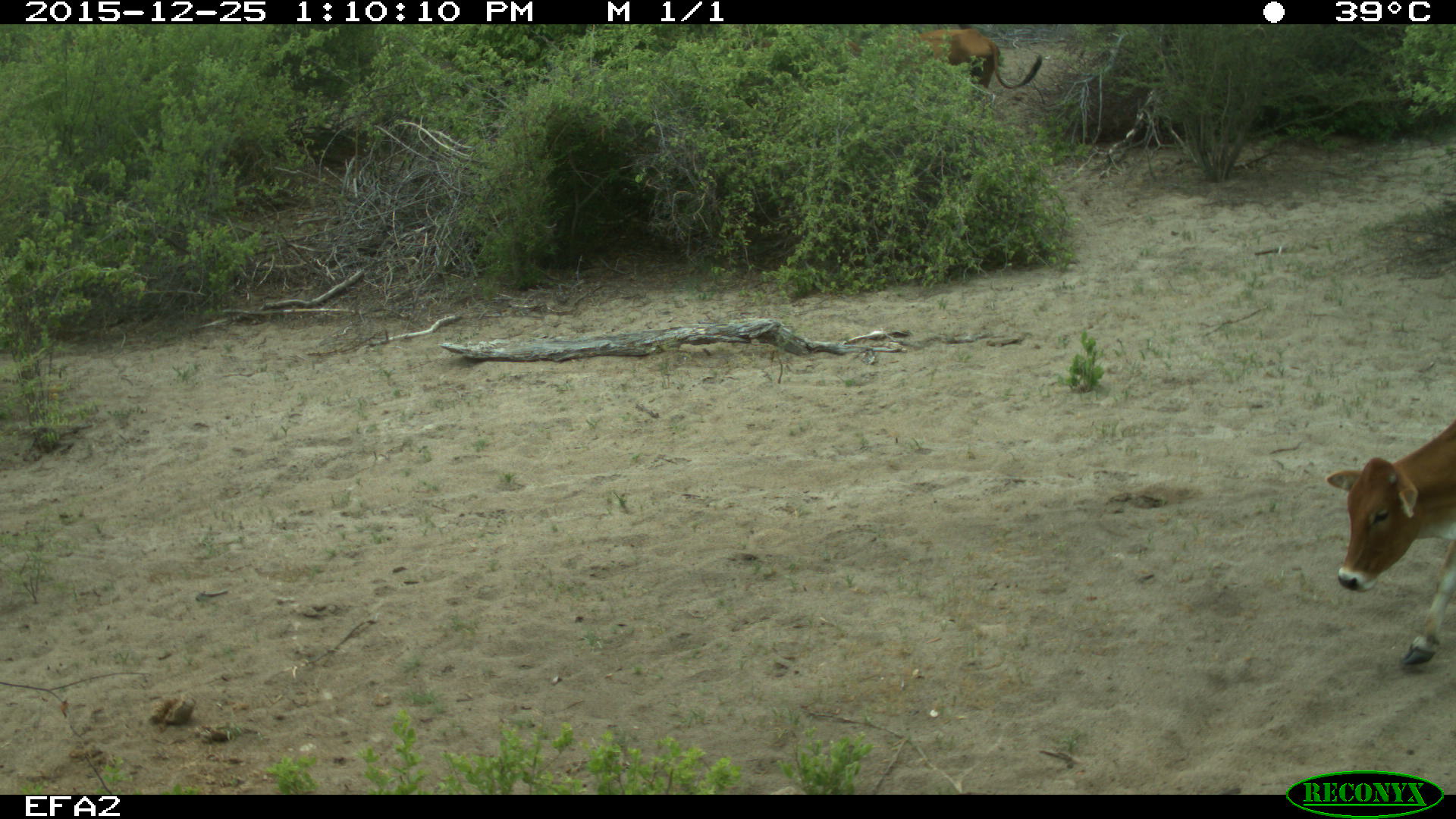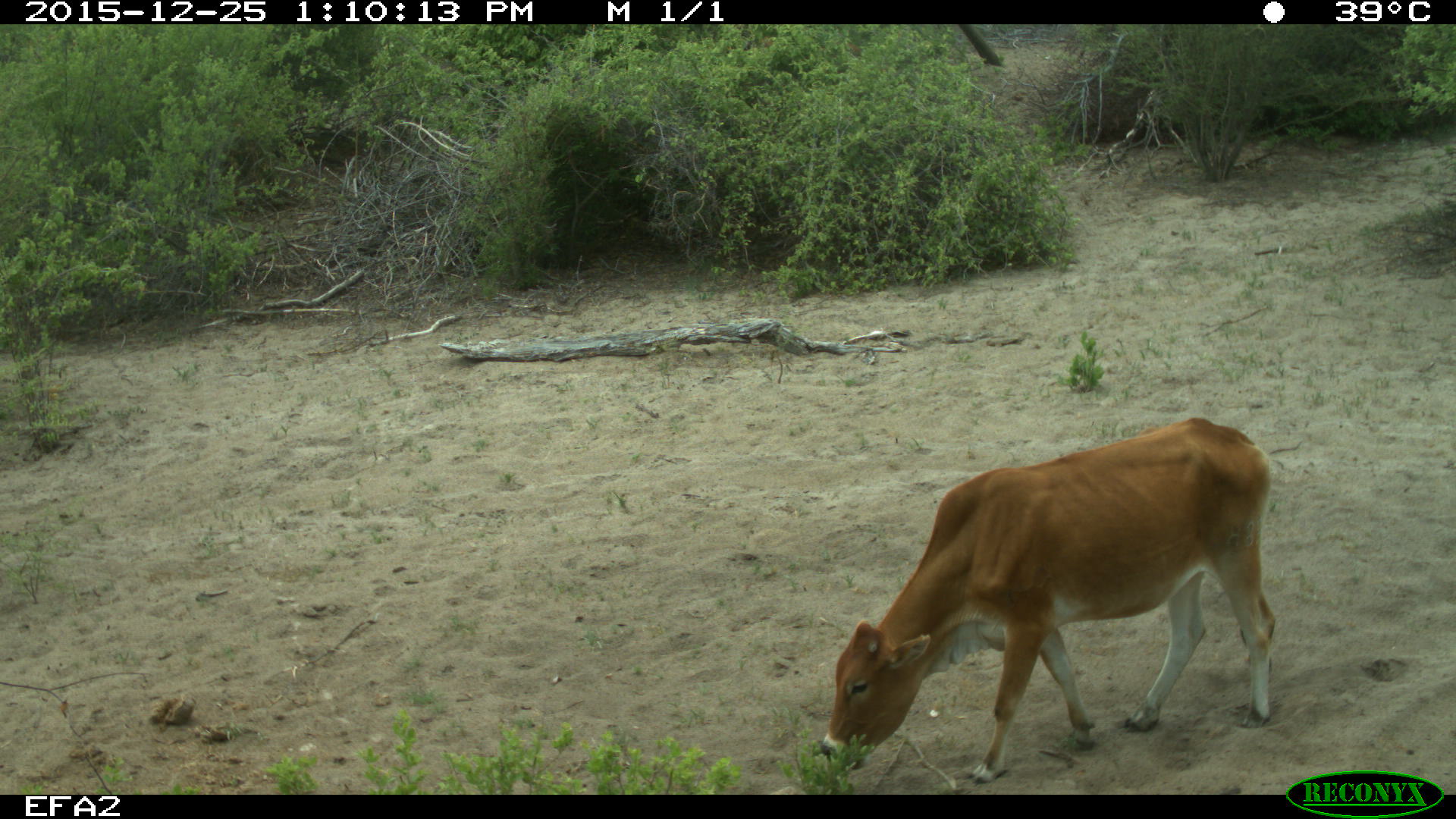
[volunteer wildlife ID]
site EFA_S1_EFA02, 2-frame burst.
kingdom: Animalia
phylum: Chordata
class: Mammalia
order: Artiodactyla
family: Bovidae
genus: Bos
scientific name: Bos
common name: cattle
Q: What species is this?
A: Cattle (Bos).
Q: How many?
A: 1.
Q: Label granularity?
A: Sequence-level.